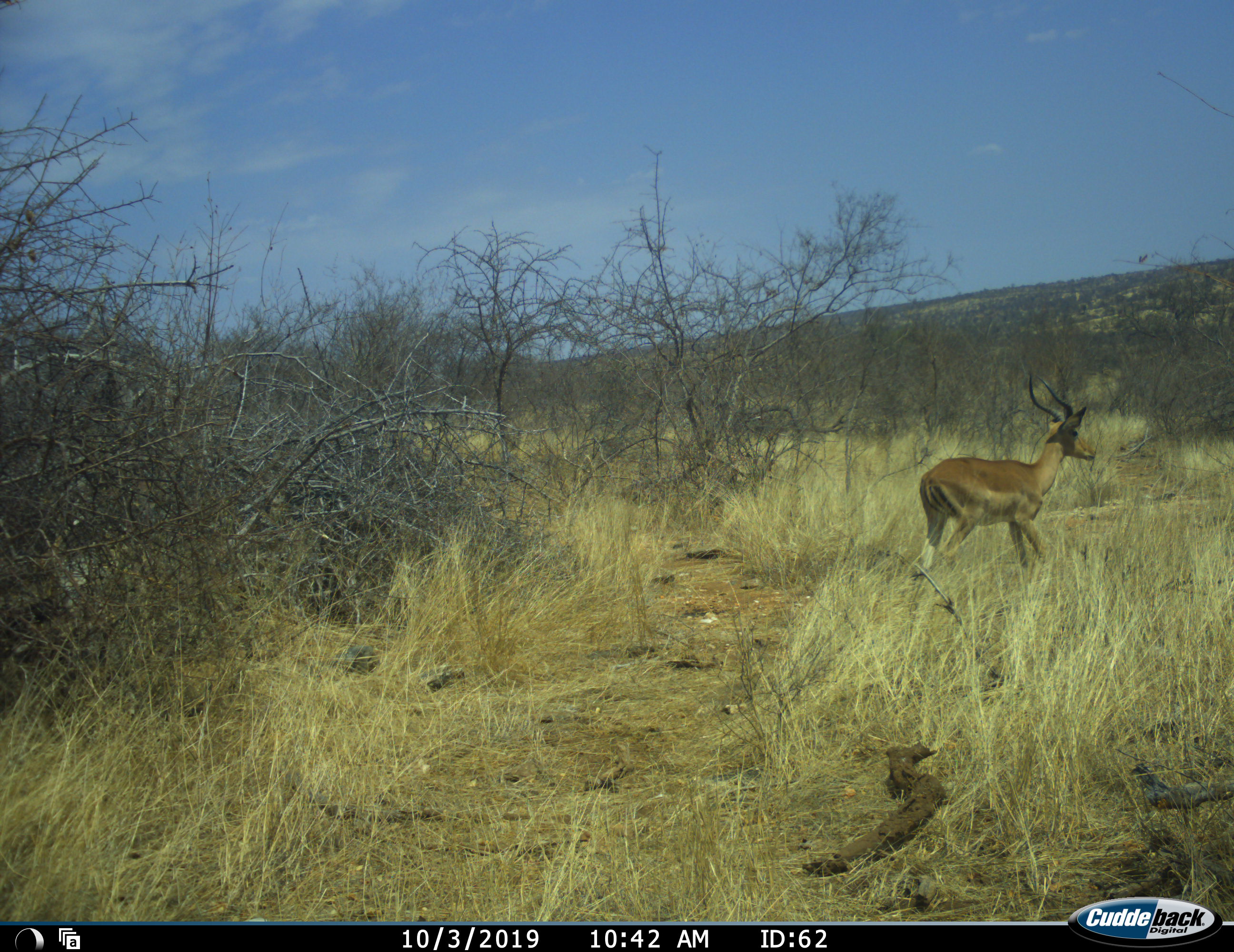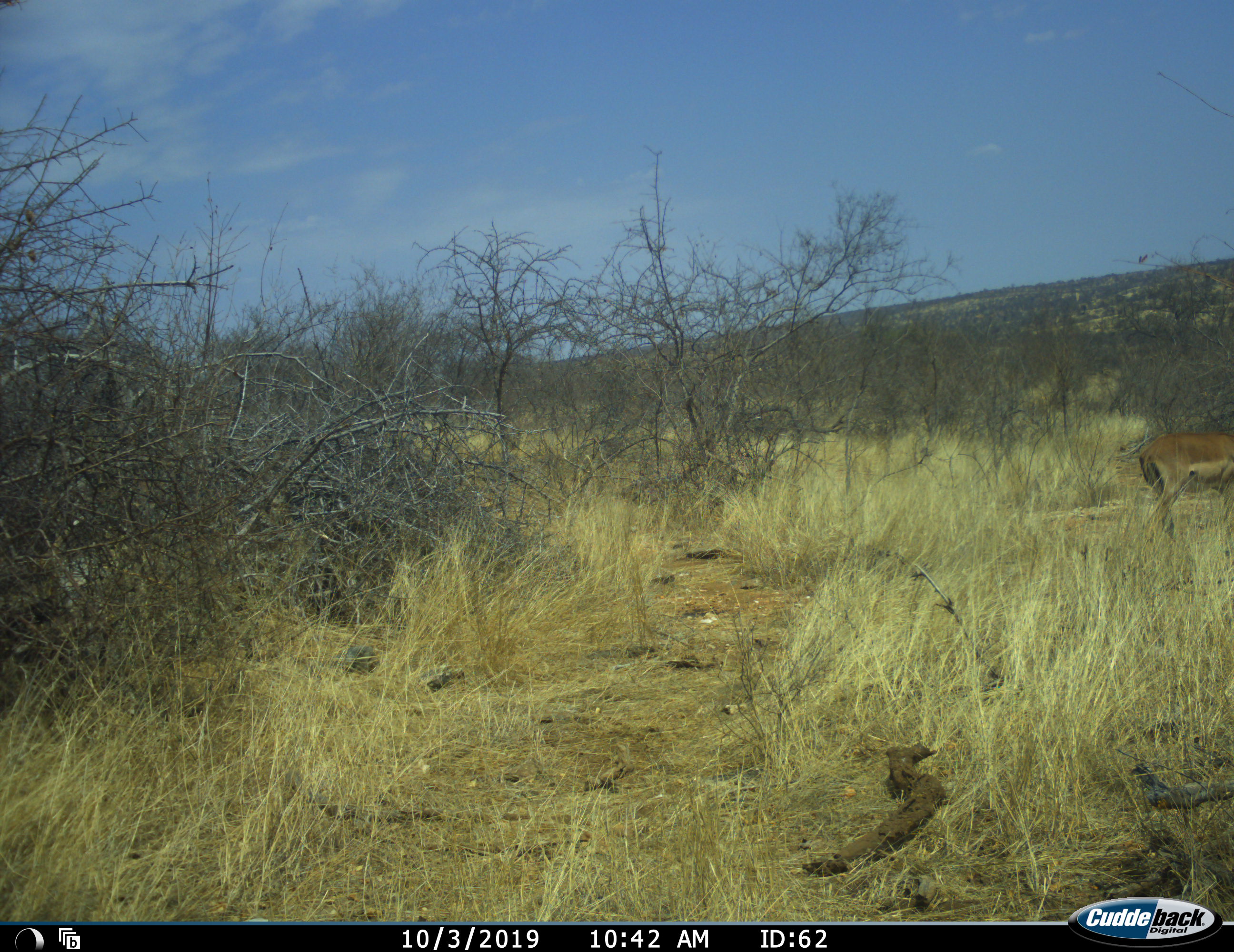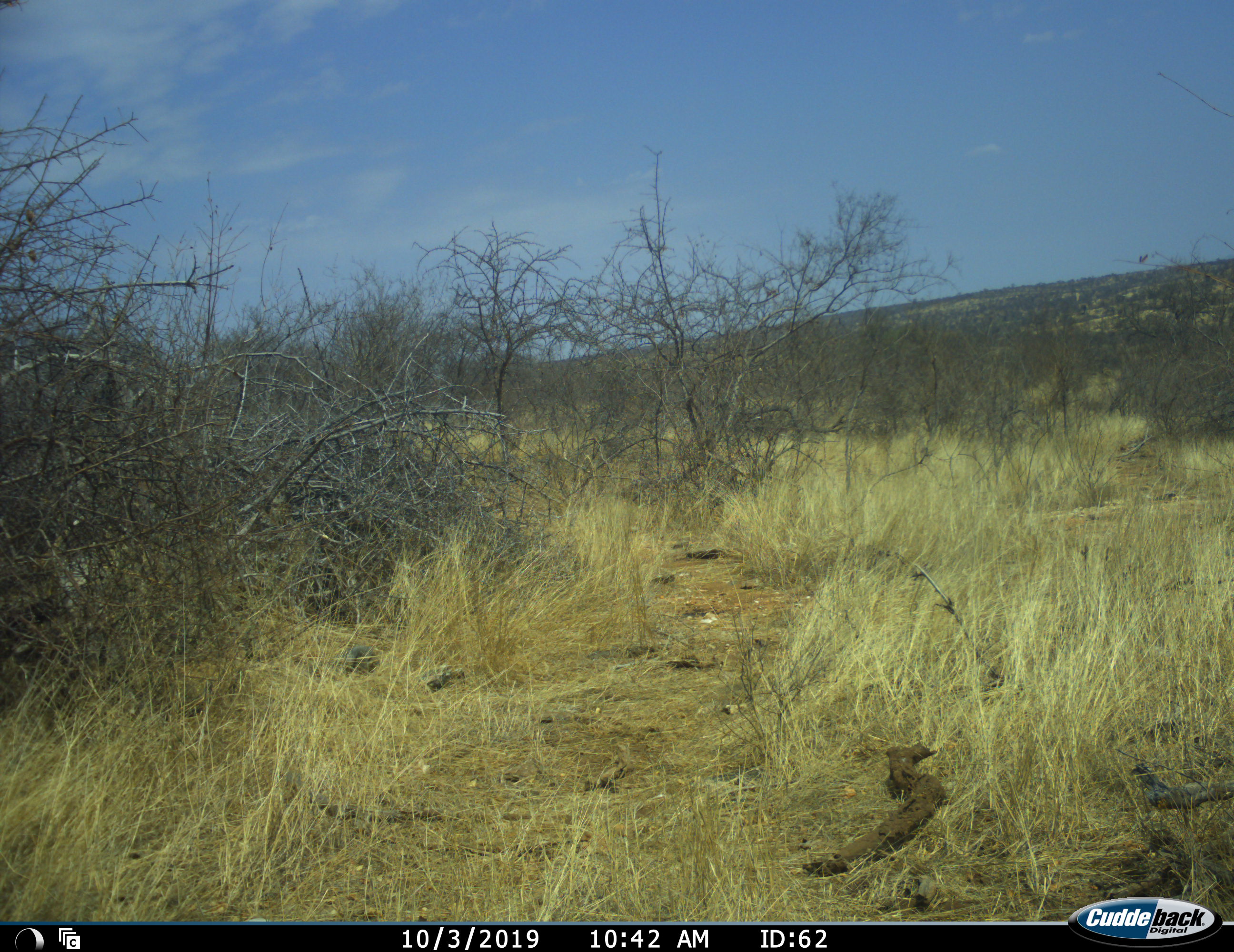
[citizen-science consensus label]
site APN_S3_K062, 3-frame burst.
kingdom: Animalia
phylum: Chordata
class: Mammalia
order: Artiodactyla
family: Bovidae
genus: Aepyceros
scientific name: Aepyceros melampus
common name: impala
Impala (Aepyceros melampus), count 1. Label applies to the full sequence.